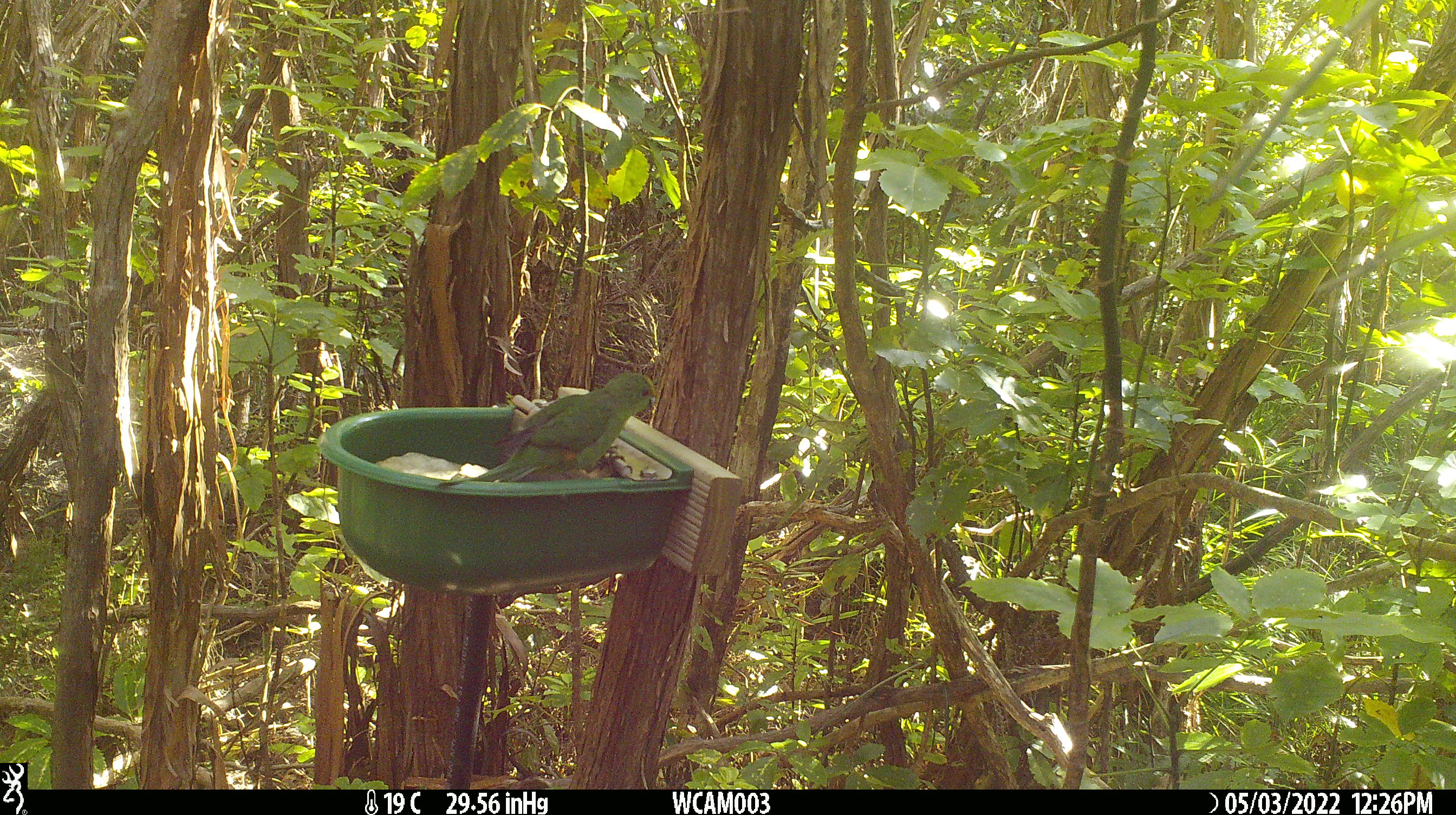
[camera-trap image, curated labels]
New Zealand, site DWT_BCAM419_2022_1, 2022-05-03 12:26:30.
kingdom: Animalia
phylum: Chordata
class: Aves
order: Psittaciformes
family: Psittaculidae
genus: Cyanoramphus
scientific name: Cyanoramphus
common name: parakeet